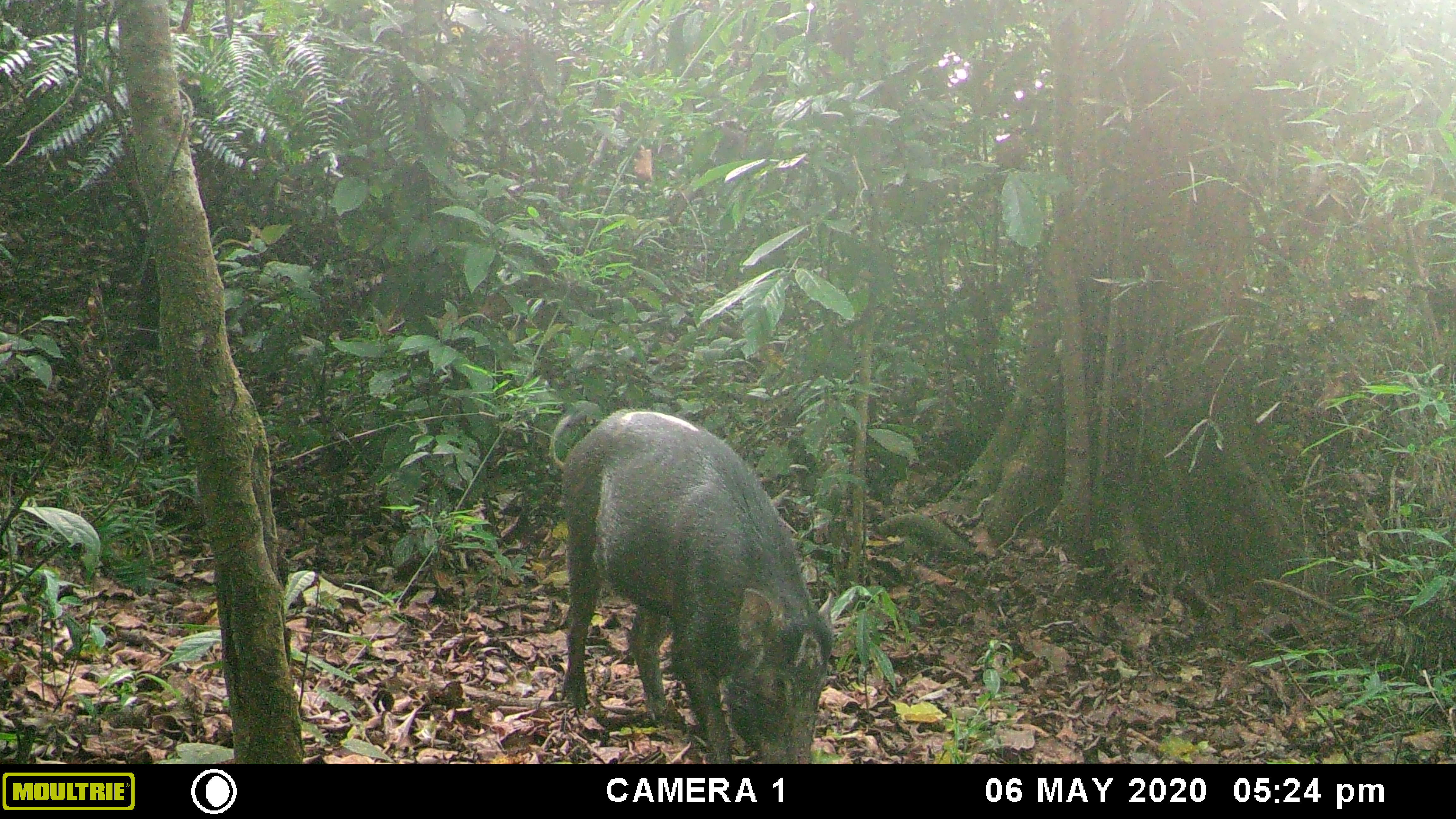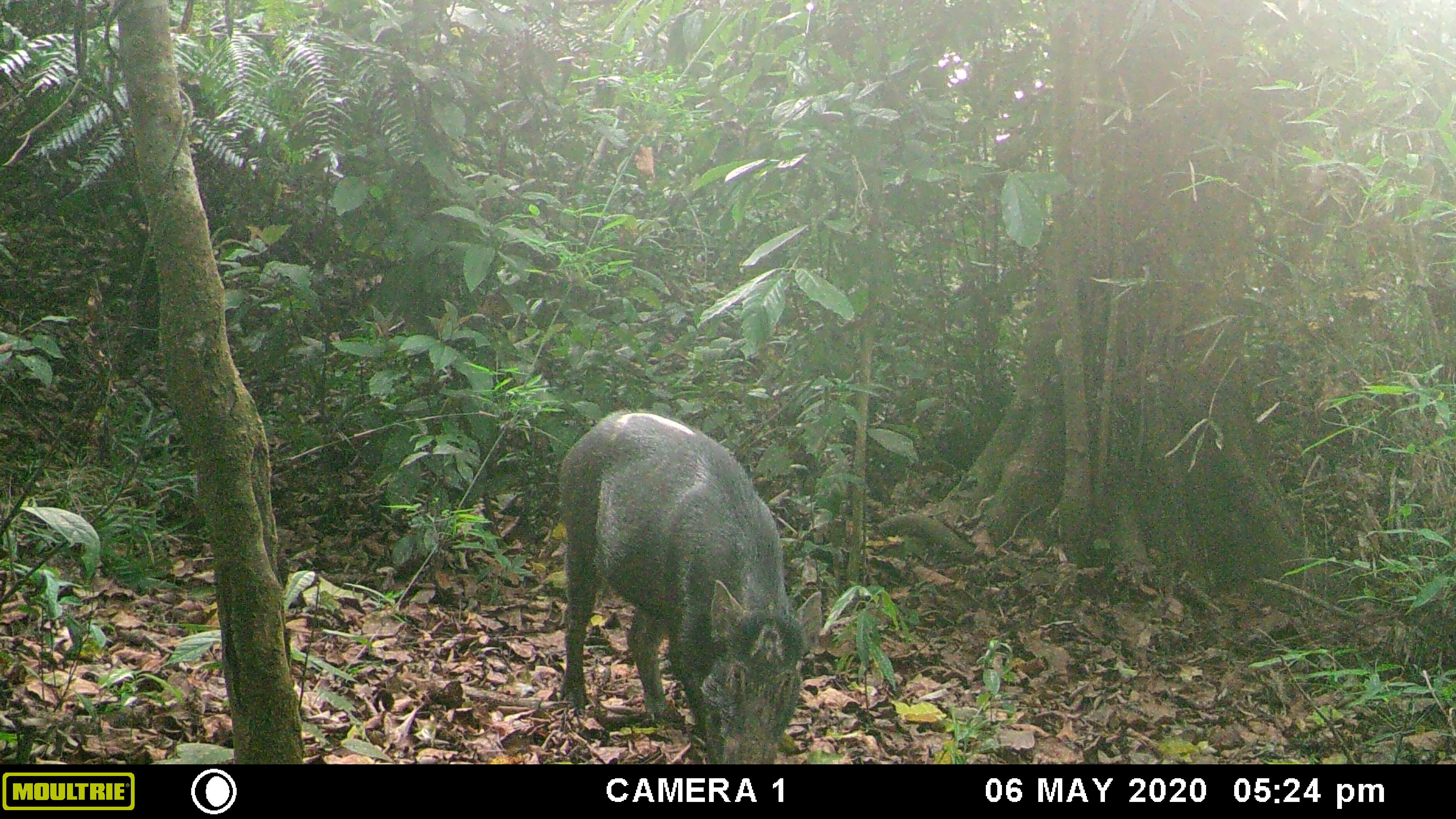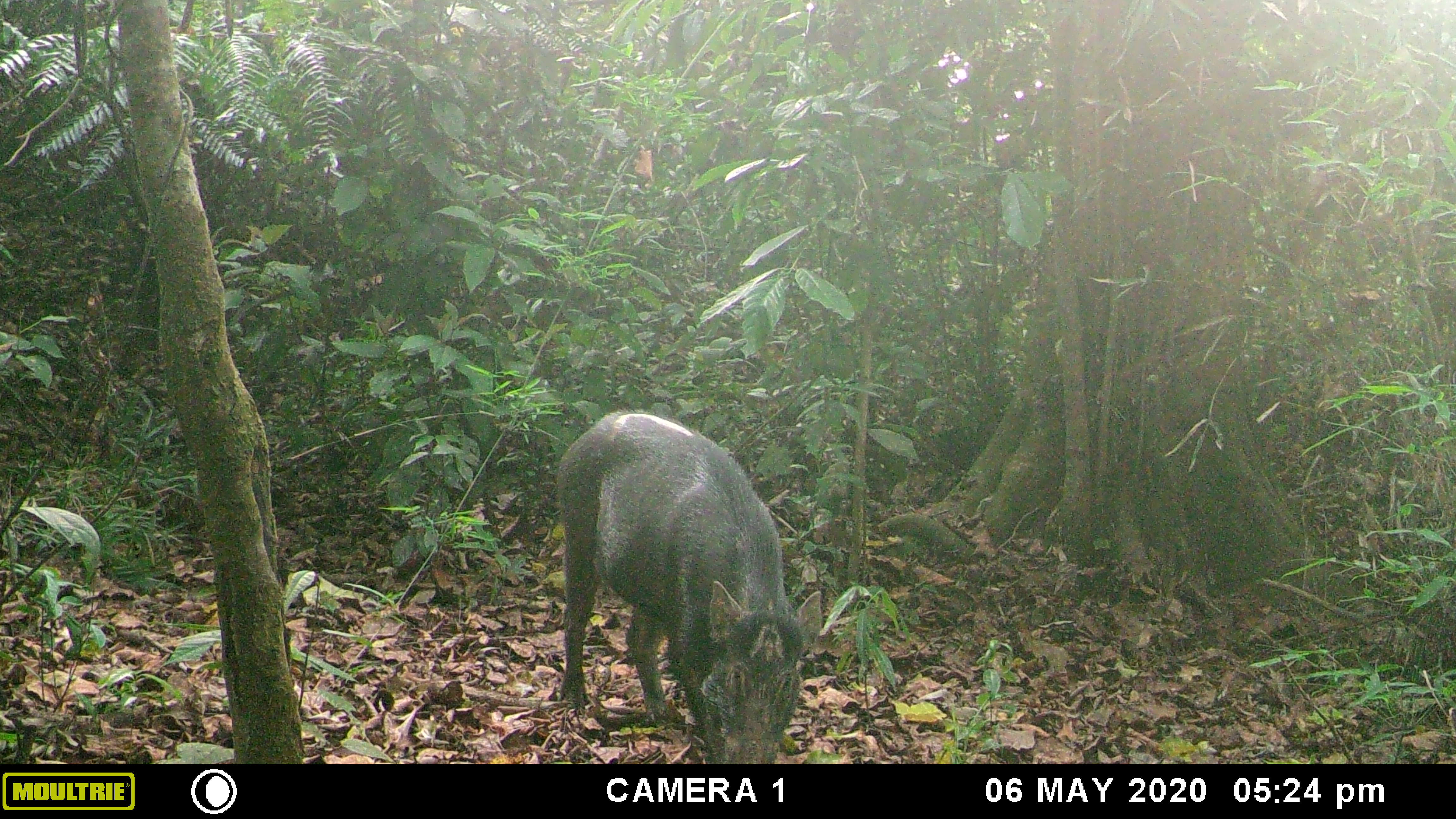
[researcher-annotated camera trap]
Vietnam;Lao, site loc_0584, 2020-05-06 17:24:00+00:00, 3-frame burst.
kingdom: Animalia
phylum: Chordata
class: Mammalia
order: Artiodactyla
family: Suidae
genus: Sus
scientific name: Sus scrofa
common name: eurasian wild pig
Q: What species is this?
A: Eurasian wild pig (Sus scrofa).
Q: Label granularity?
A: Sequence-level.